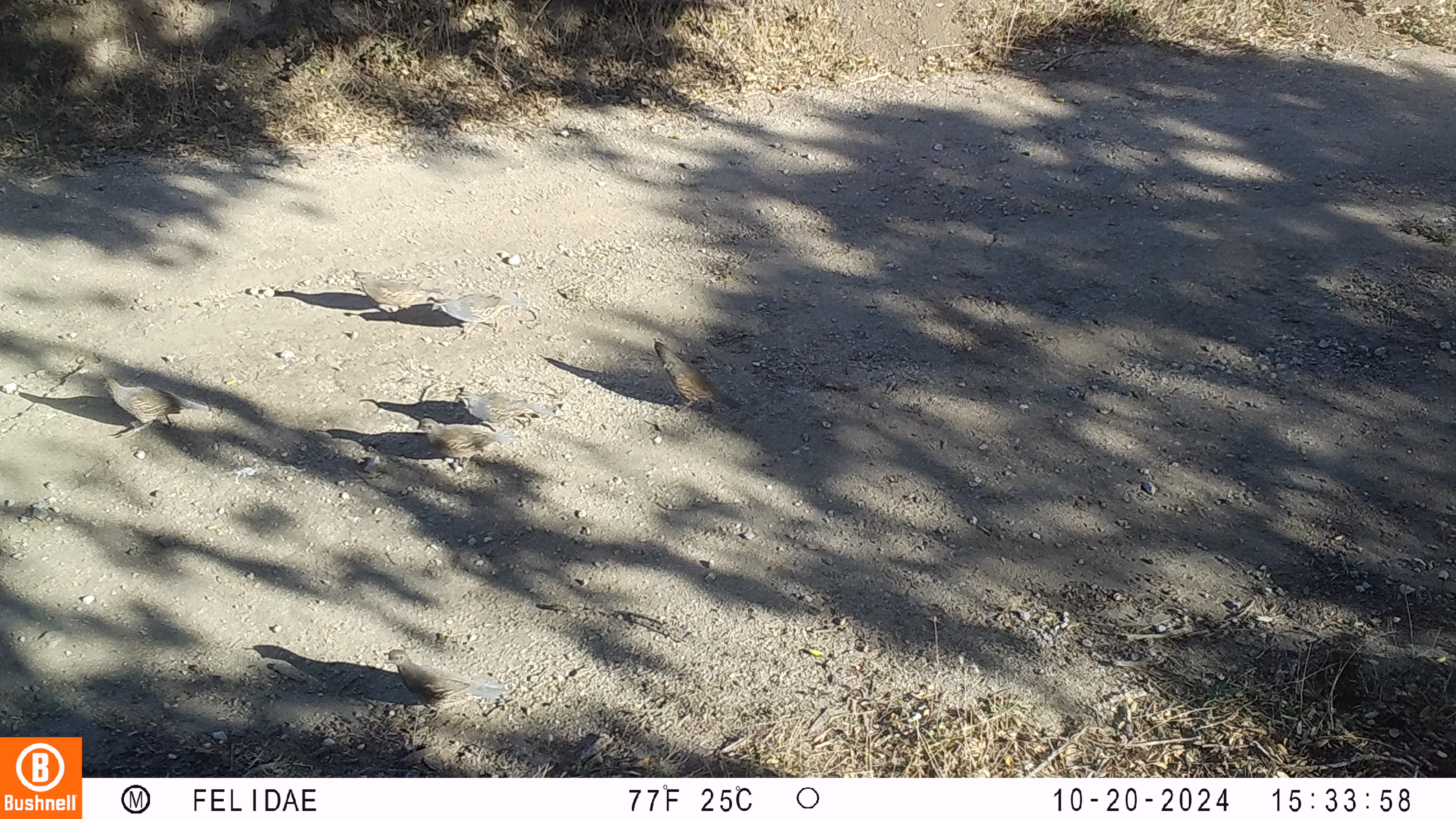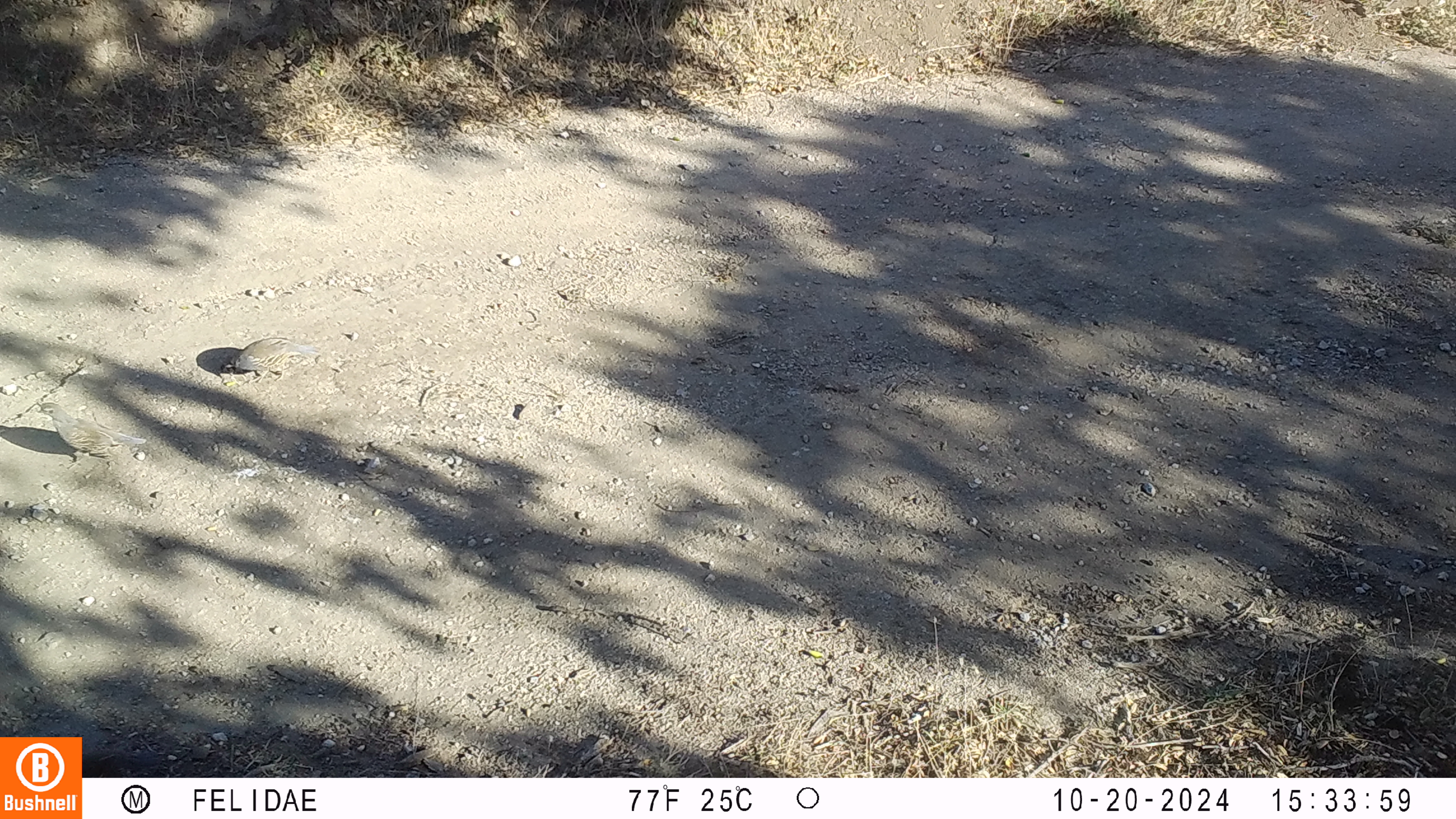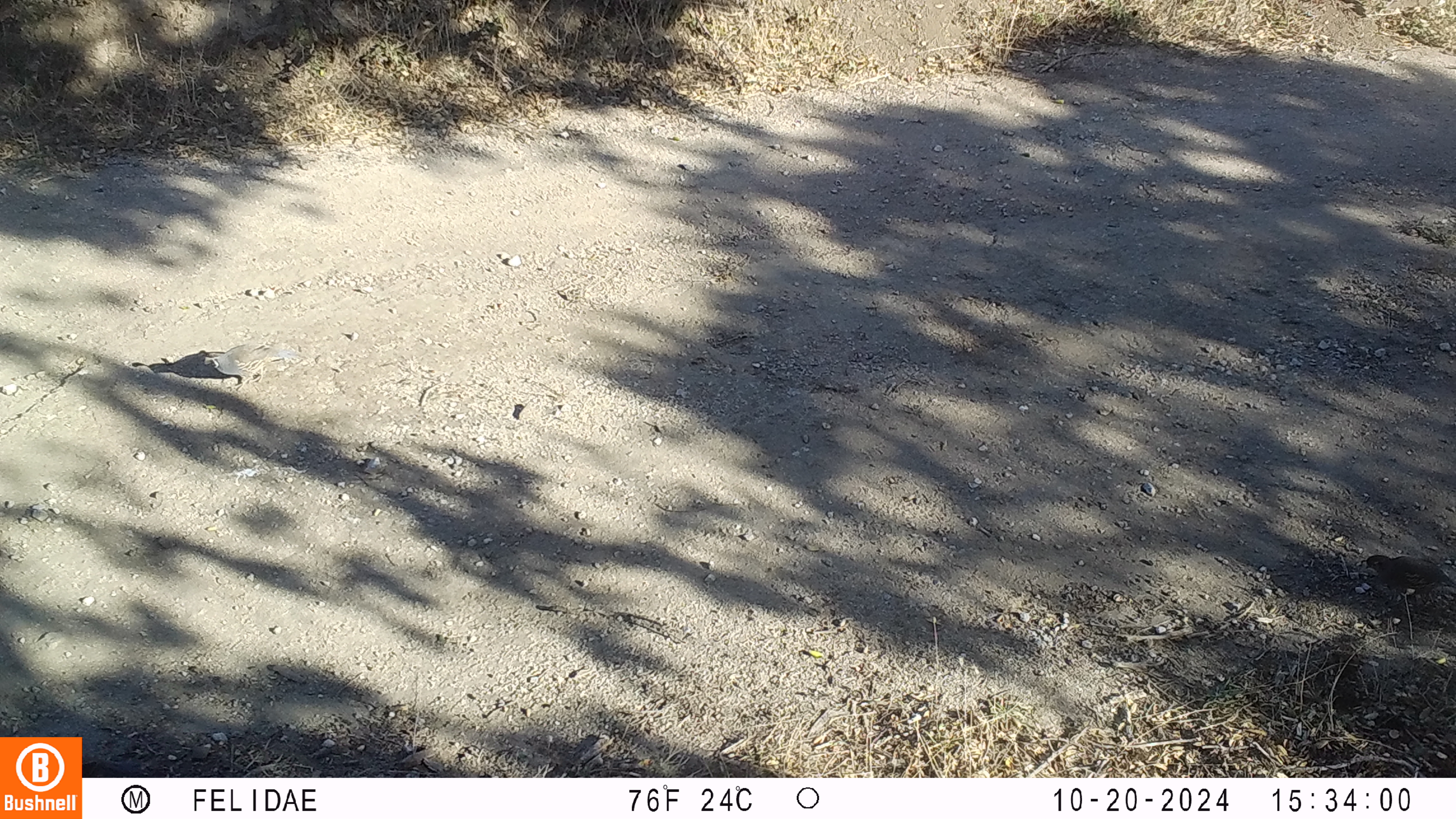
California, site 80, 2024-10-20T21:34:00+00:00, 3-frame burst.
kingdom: Animalia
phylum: Chordata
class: Aves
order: Galliformes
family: Odontophoridae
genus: Callipepla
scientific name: Callipepla californica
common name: california quail